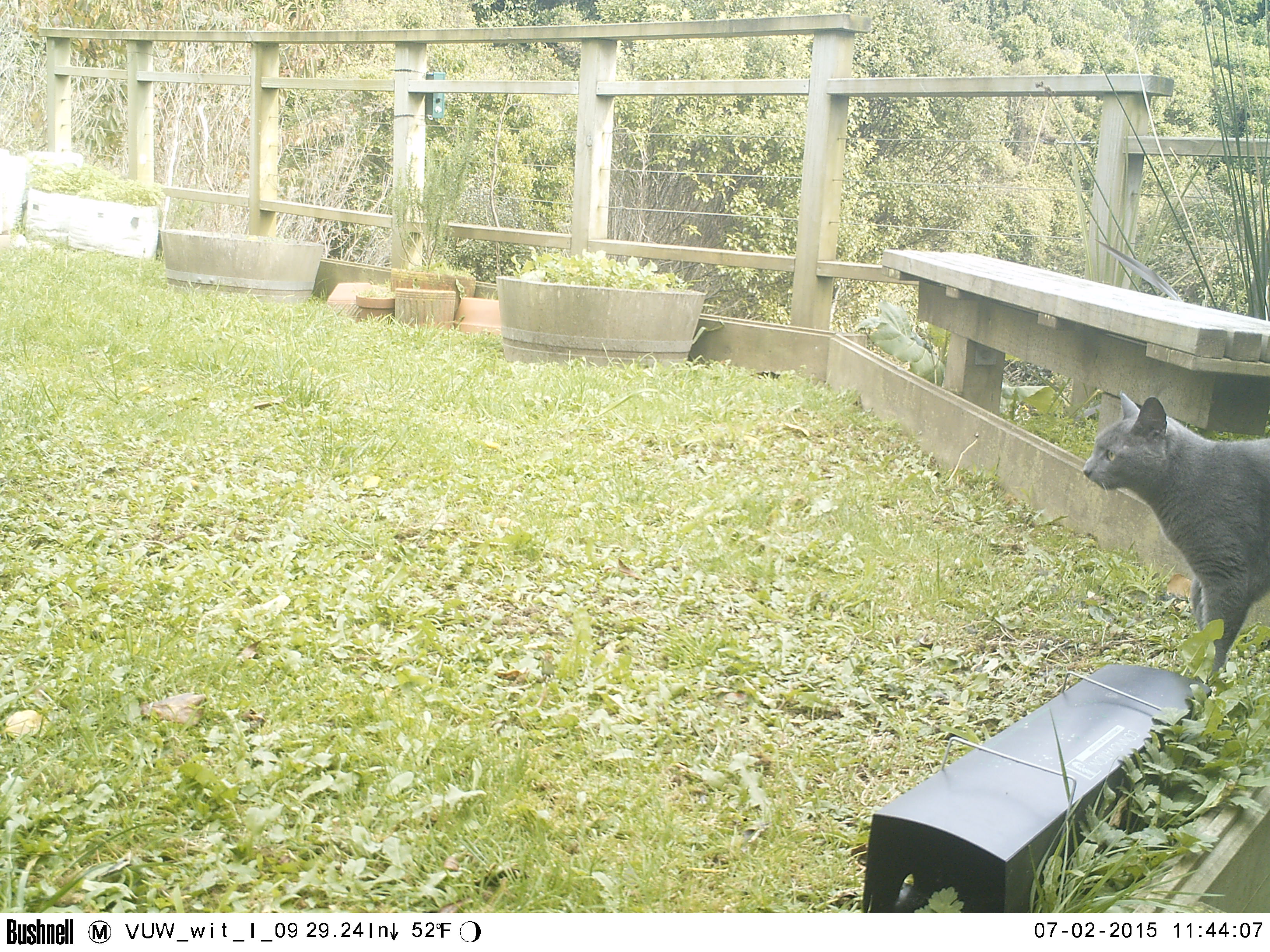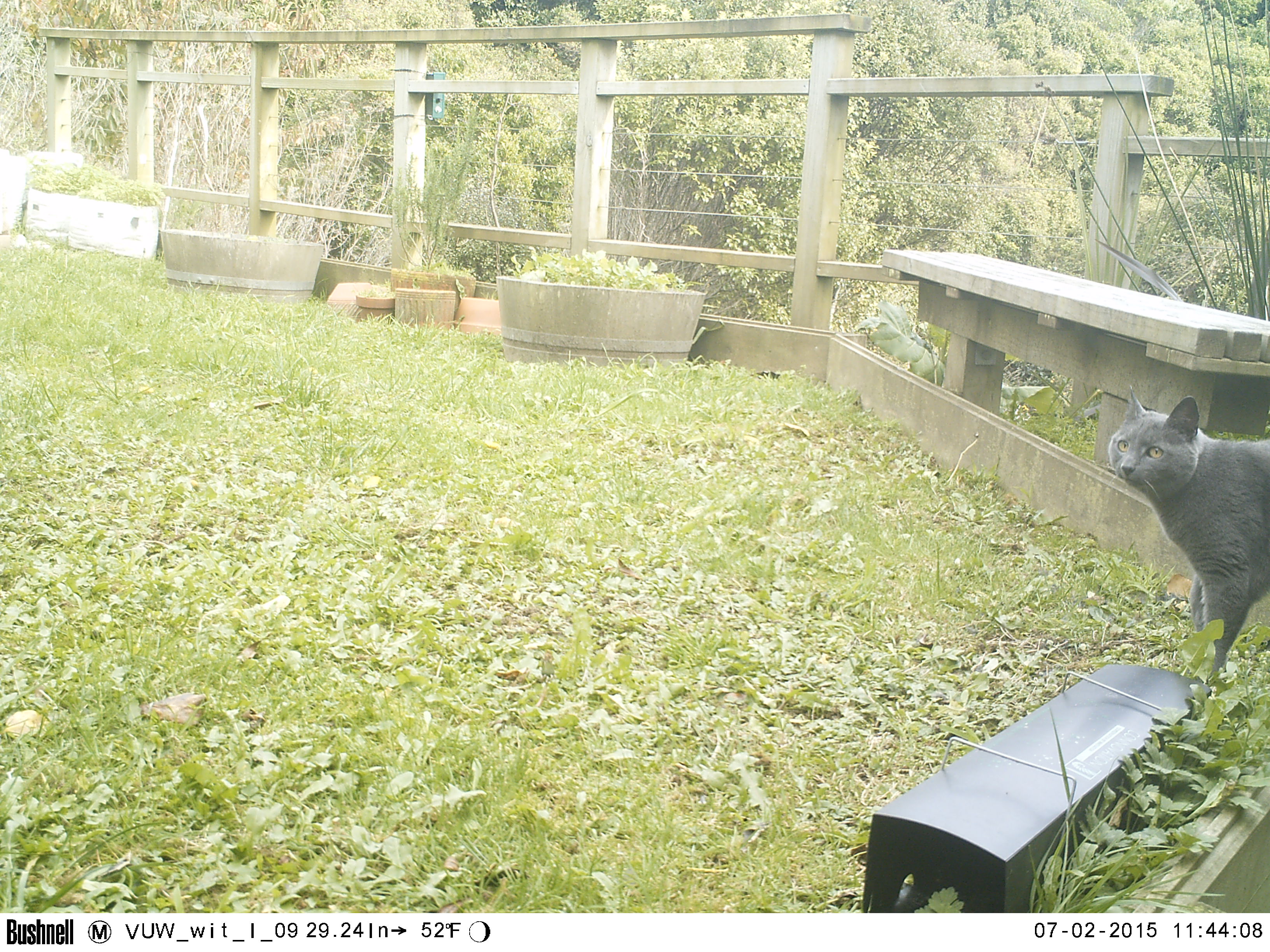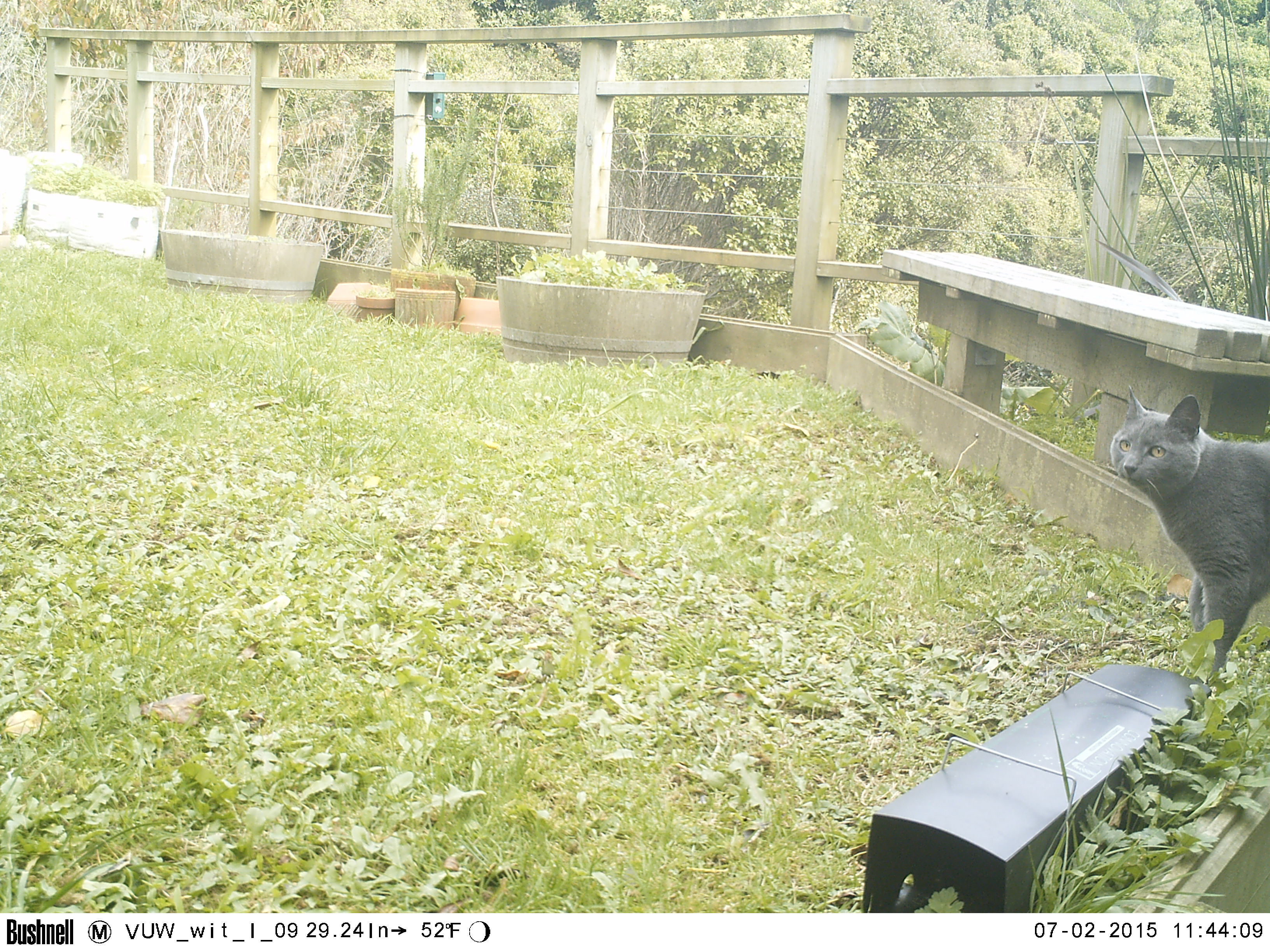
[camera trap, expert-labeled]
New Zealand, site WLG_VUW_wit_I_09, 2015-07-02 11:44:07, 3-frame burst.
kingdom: Animalia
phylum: Chordata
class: Mammalia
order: Carnivora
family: Felidae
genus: Felis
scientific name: Felis catus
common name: domestic cat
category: cat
Cat (domestic cat) (Felis catus).